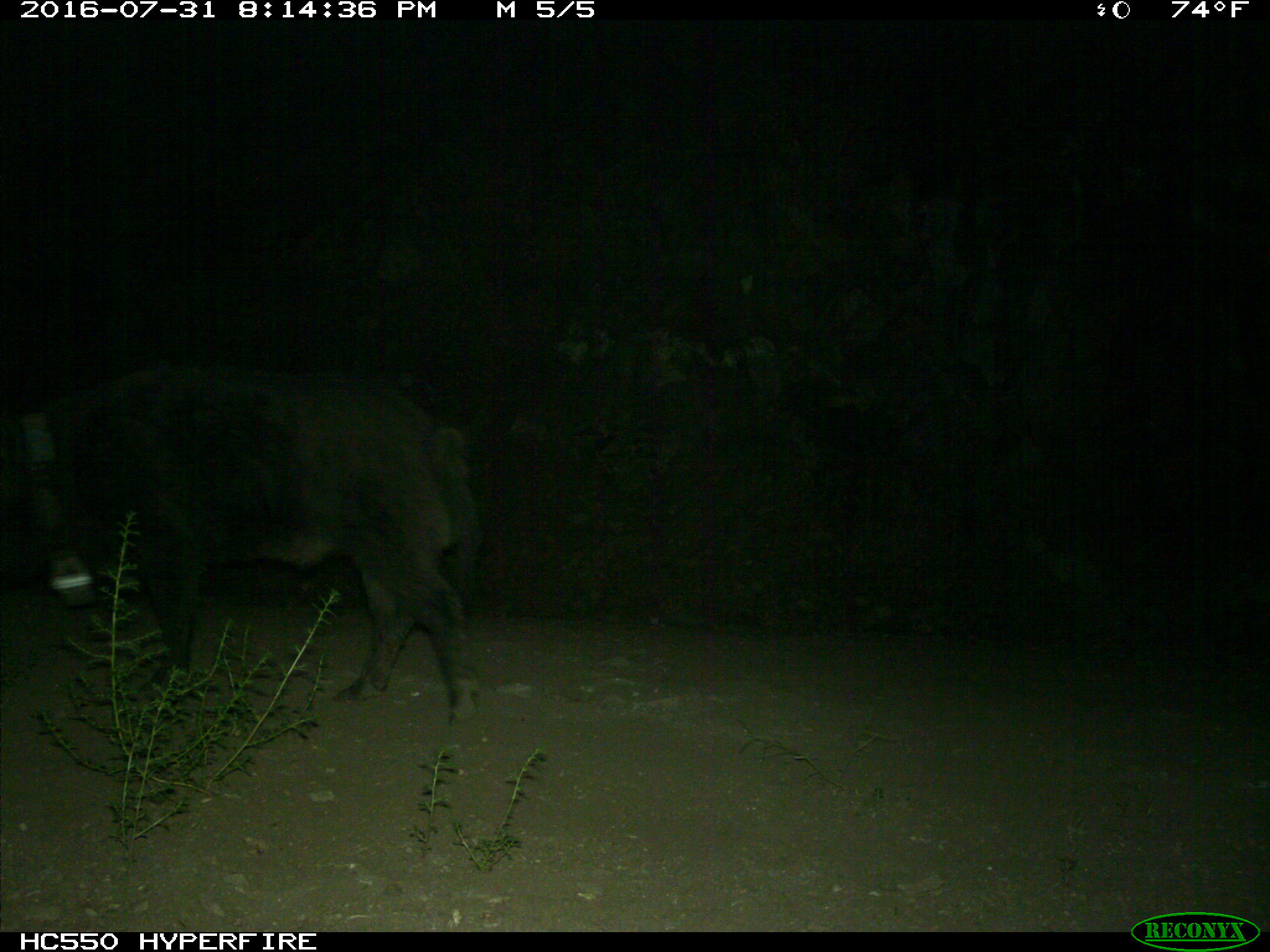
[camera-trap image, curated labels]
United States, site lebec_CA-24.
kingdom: Animalia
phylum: Chordata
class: Mammalia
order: Artiodactyla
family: Suidae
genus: Sus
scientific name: Sus scrofa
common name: wild boar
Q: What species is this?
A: Sus scrofa (wild boar).